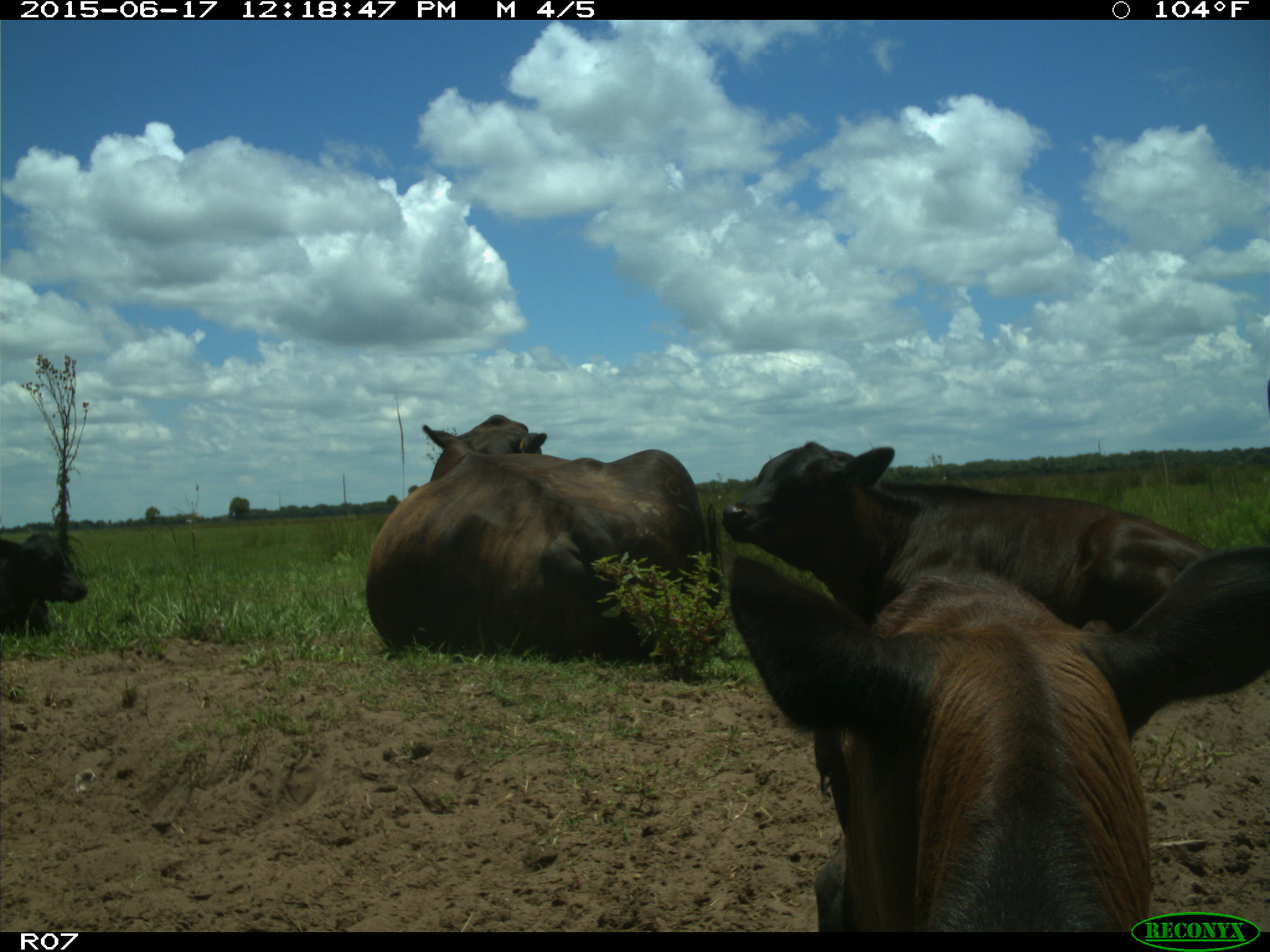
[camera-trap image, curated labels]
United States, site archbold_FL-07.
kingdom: Animalia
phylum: Chordata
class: Mammalia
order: Artiodactyla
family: Bovidae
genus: Bos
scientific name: Bos taurus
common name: domestic cow